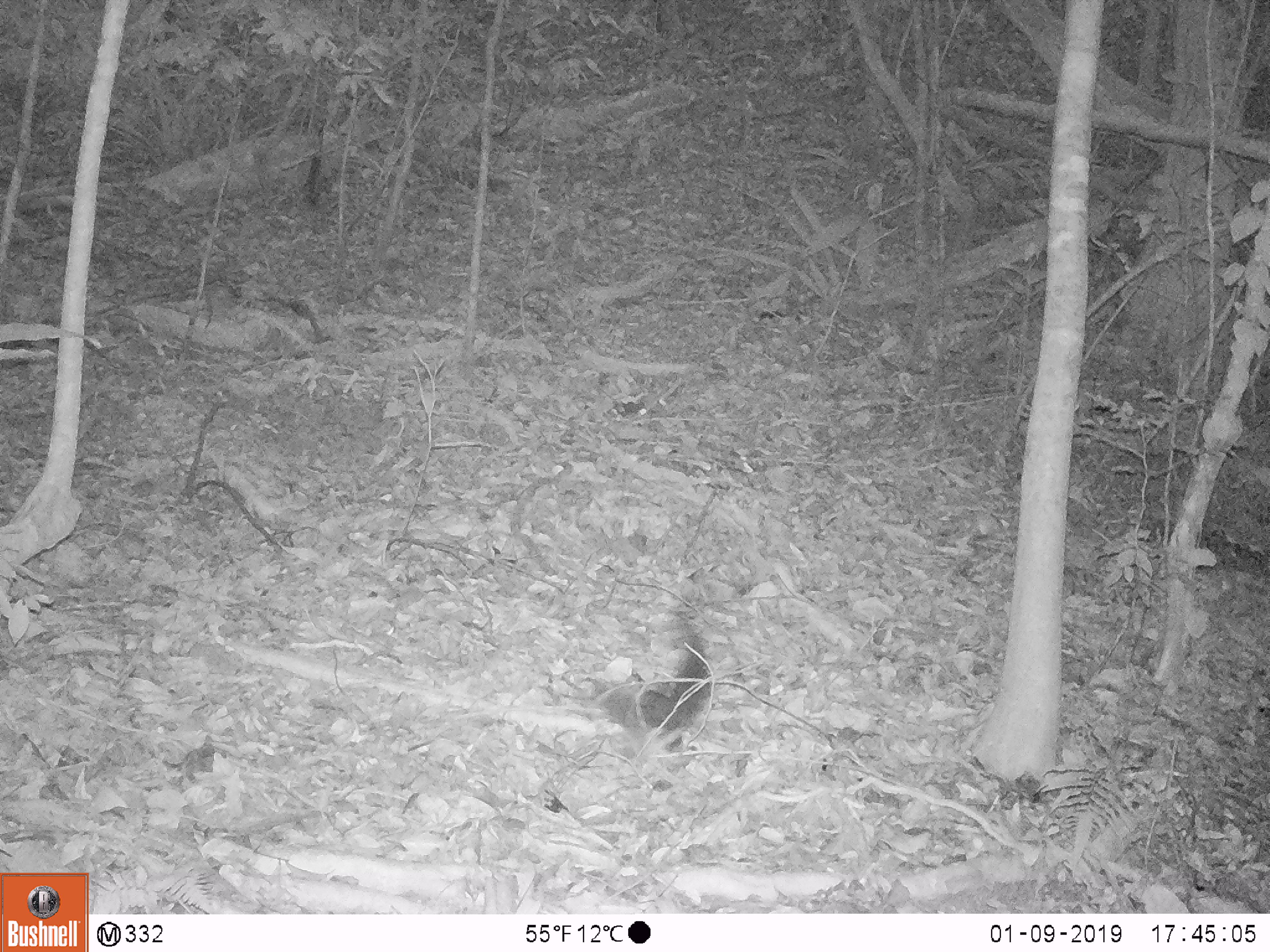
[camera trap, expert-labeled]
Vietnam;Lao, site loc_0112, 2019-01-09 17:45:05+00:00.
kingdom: Animalia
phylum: Chordata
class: Mammalia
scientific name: Mammalia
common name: mammal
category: unidentified small mammal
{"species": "unidentified small mammal (mammal) (Mammalia)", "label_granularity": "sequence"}